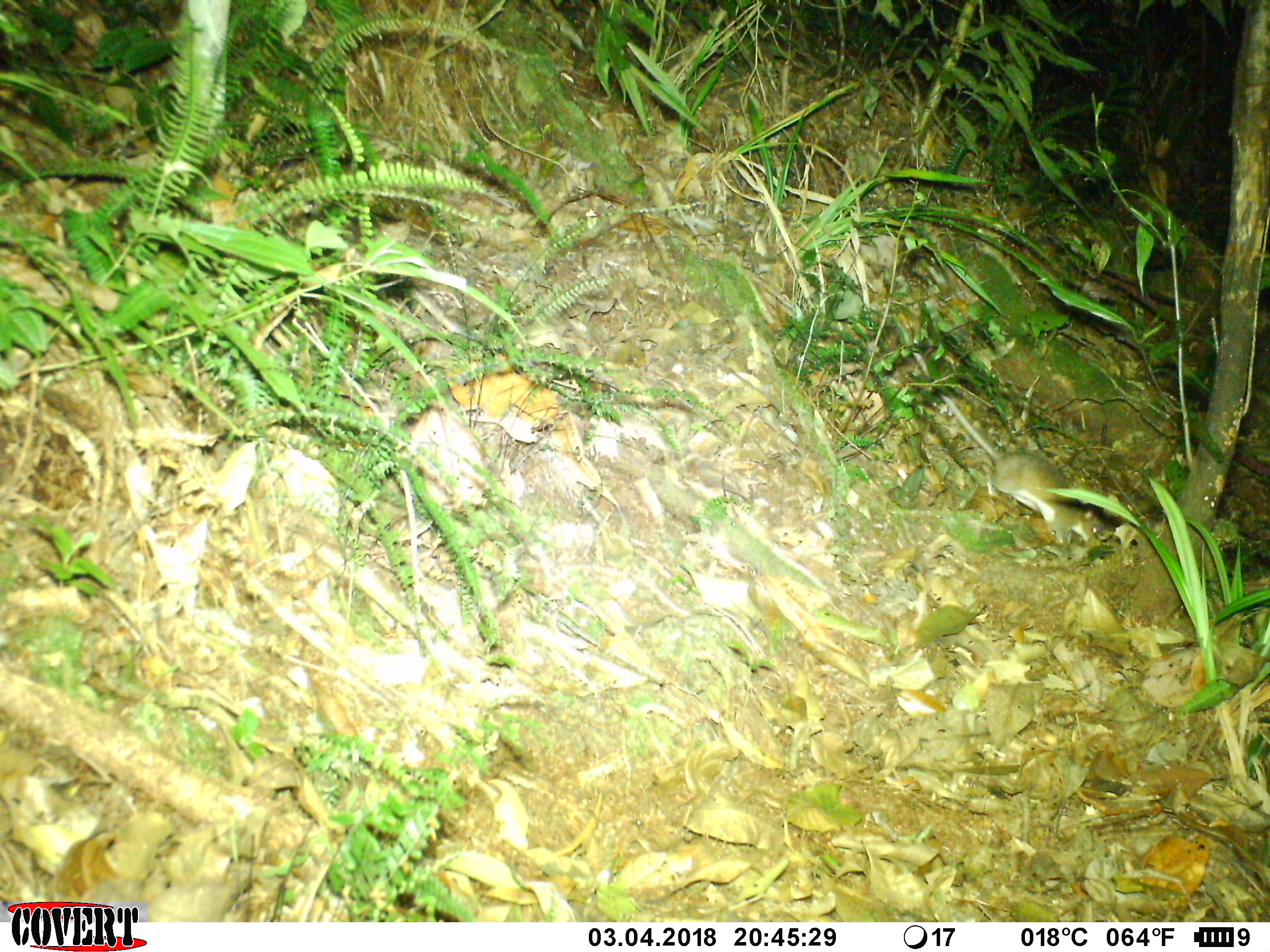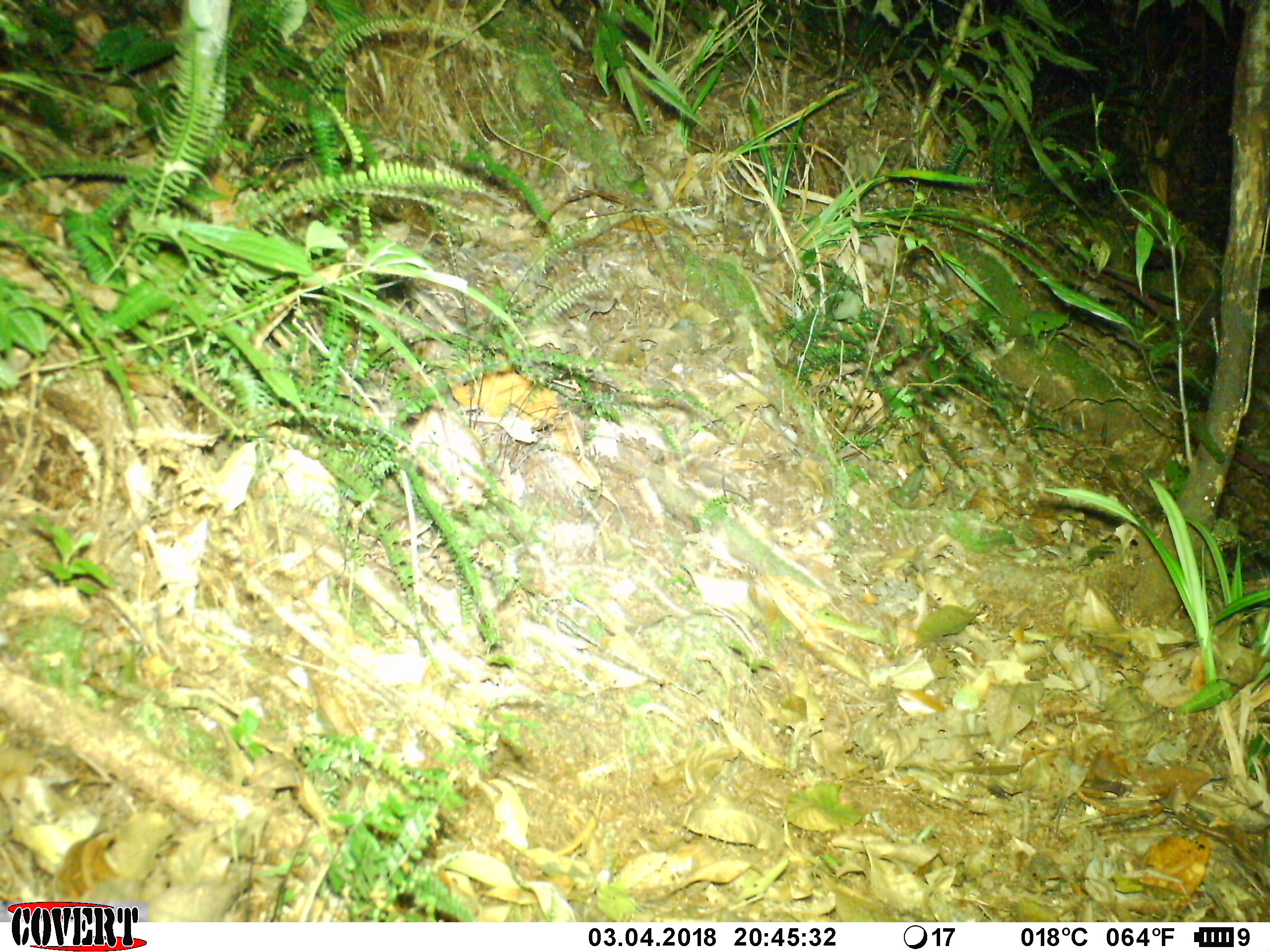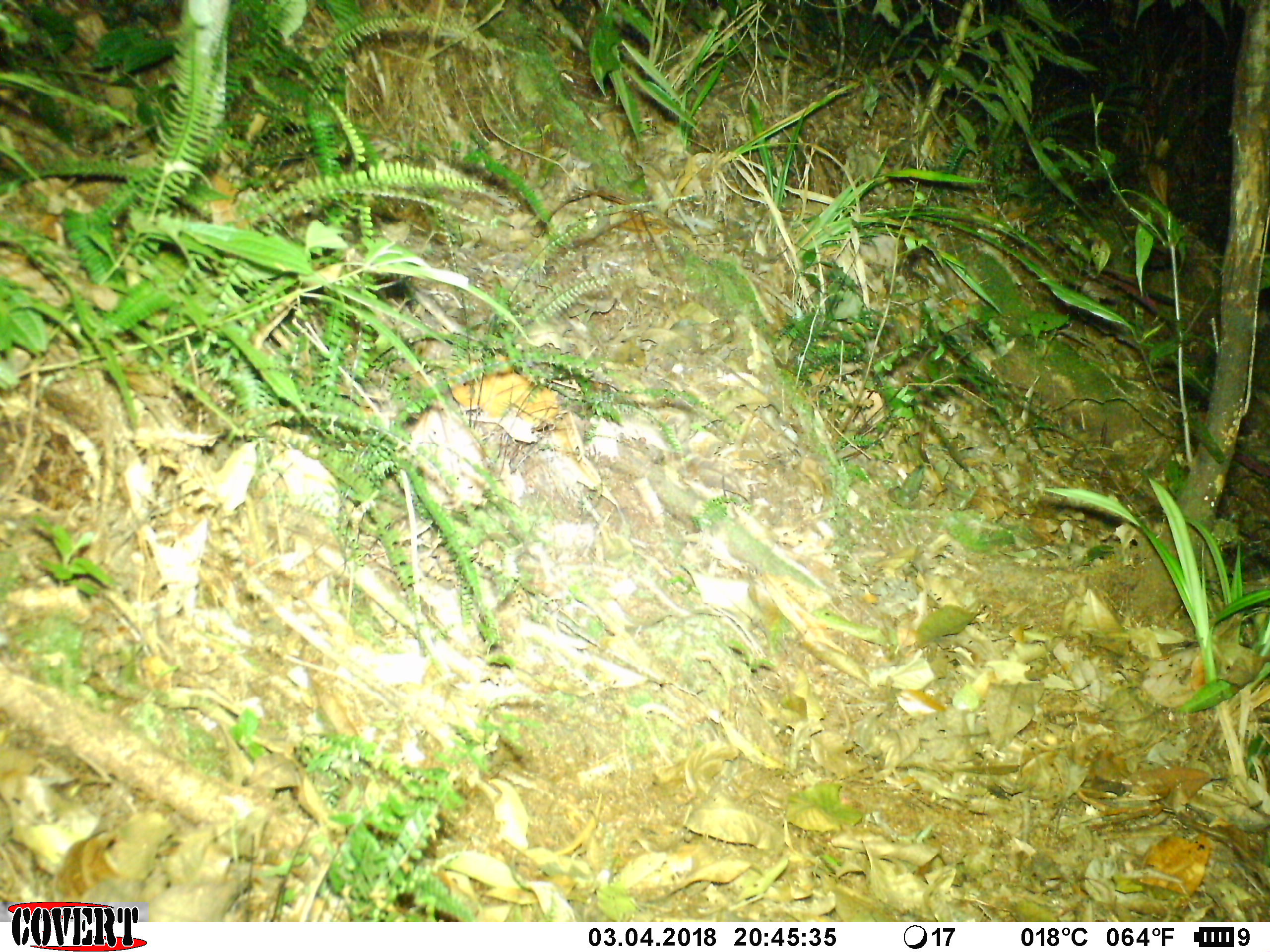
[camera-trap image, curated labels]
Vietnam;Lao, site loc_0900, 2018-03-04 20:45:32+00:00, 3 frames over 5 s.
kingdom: Animalia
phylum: Chordata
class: Mammalia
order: Rodentia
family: Muridae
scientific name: Muridae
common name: old-world mice and rats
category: unidentified murid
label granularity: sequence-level